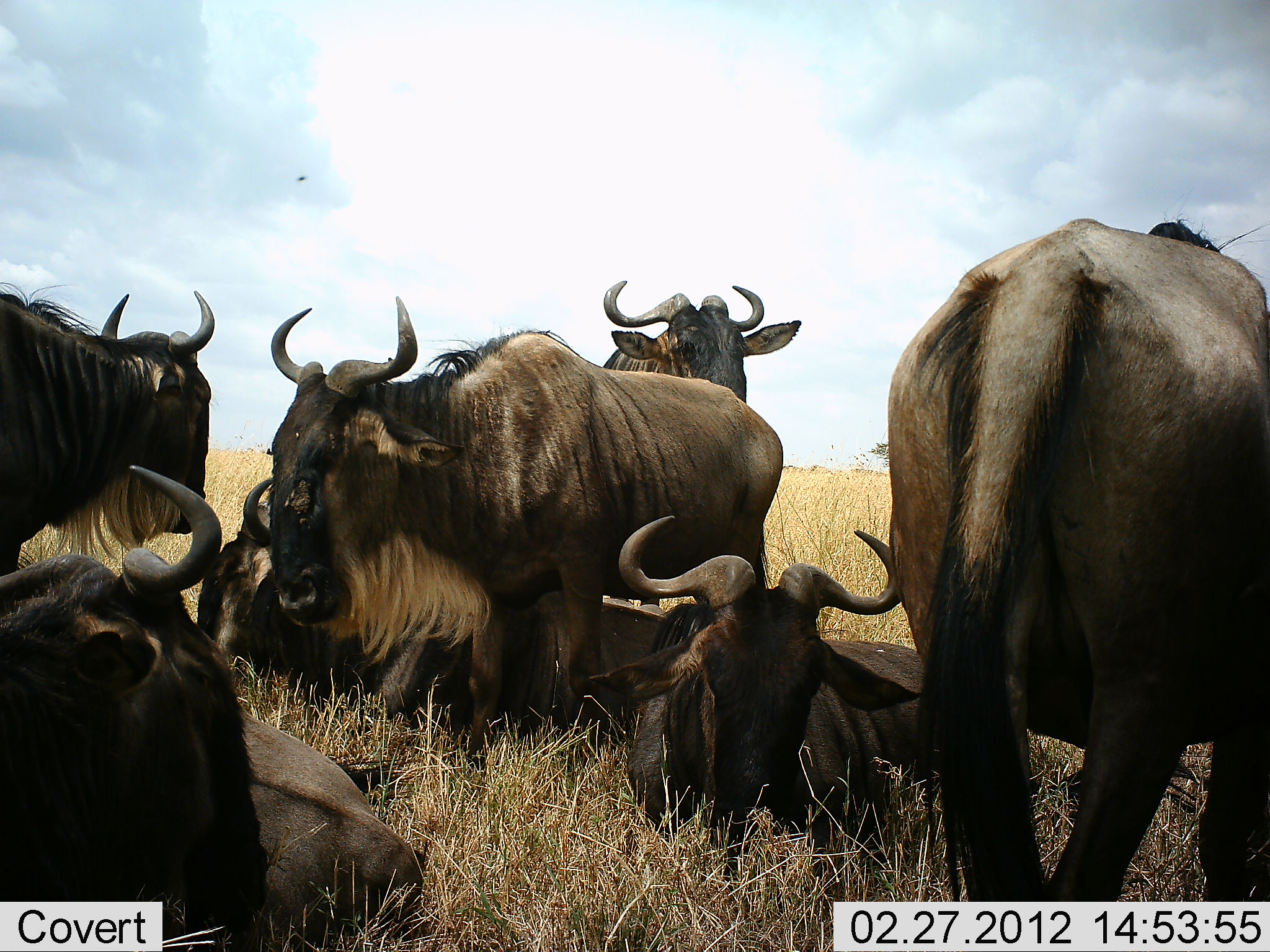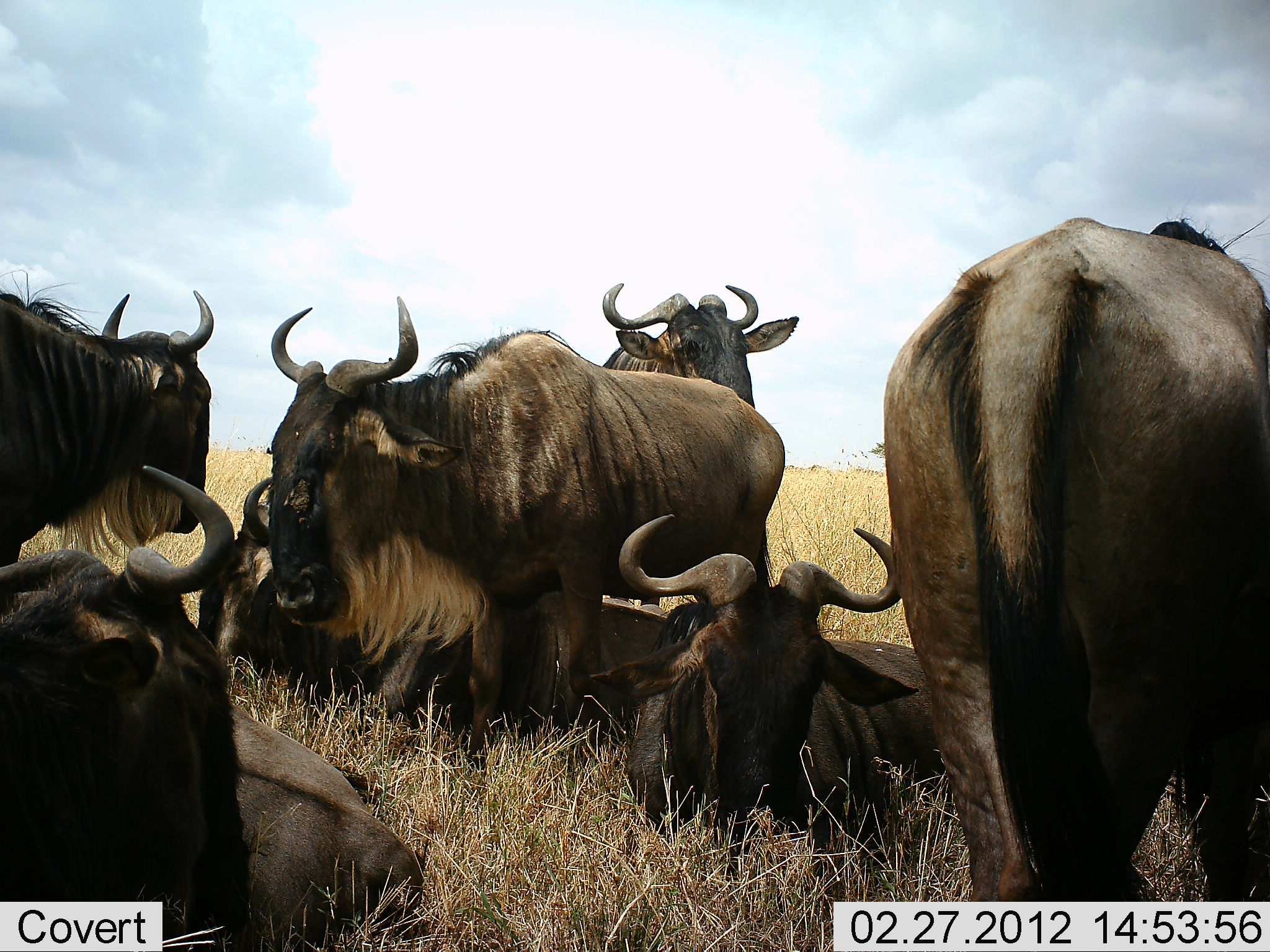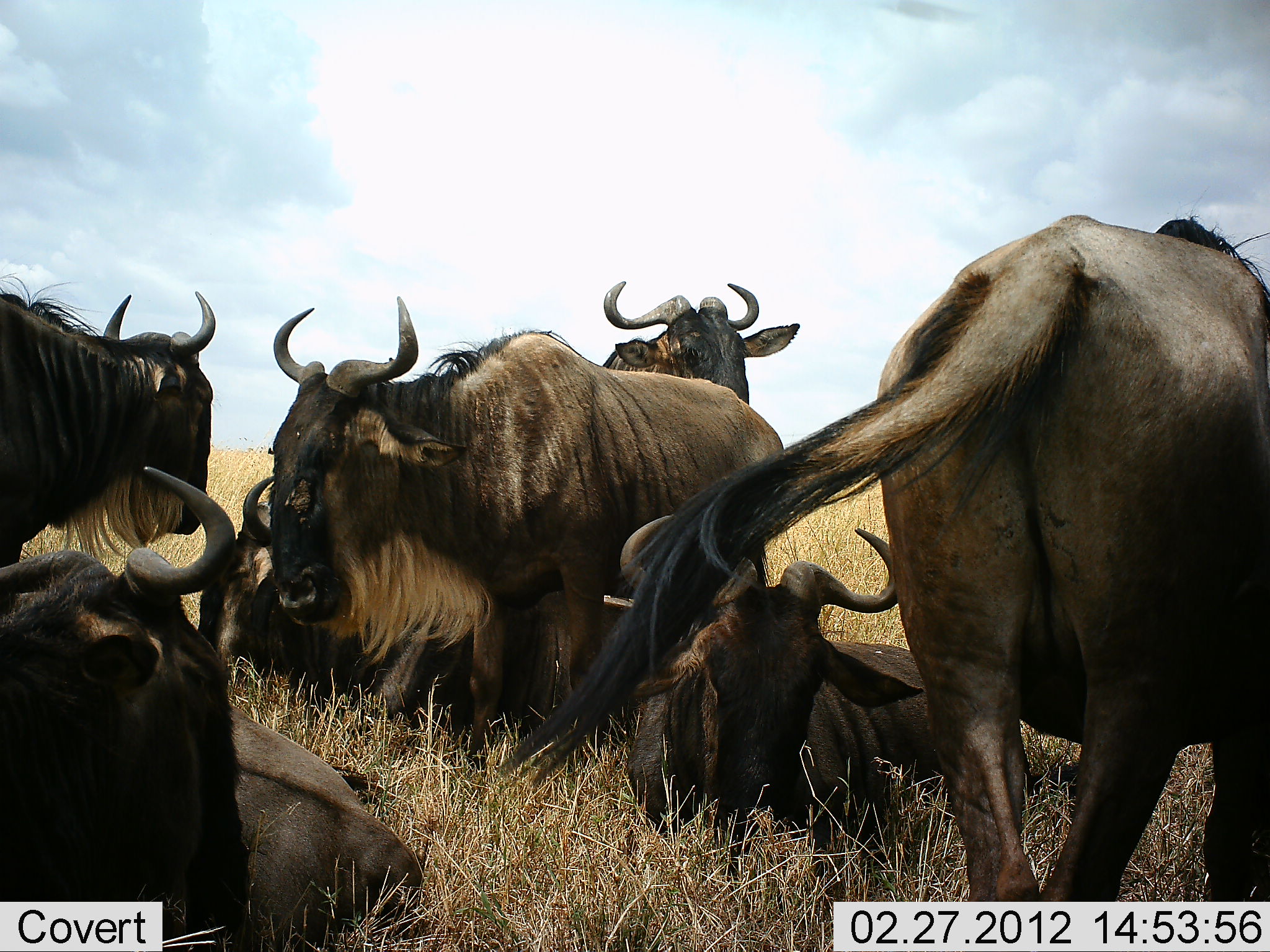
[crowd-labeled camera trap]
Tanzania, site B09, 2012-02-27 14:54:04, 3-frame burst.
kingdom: Animalia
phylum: Chordata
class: Mammalia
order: Artiodactyla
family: Bovidae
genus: Connochaetes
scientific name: Connochaetes taurinus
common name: blue wildebeest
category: wildebeest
Wildebeest (blue wildebeest) (Connochaetes taurinus), count 7. Behavior (volunteer vote fractions): standing 76%, resting 100%, moving 0%, interacting 0%. Young present (vote fraction): 0%. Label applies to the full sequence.